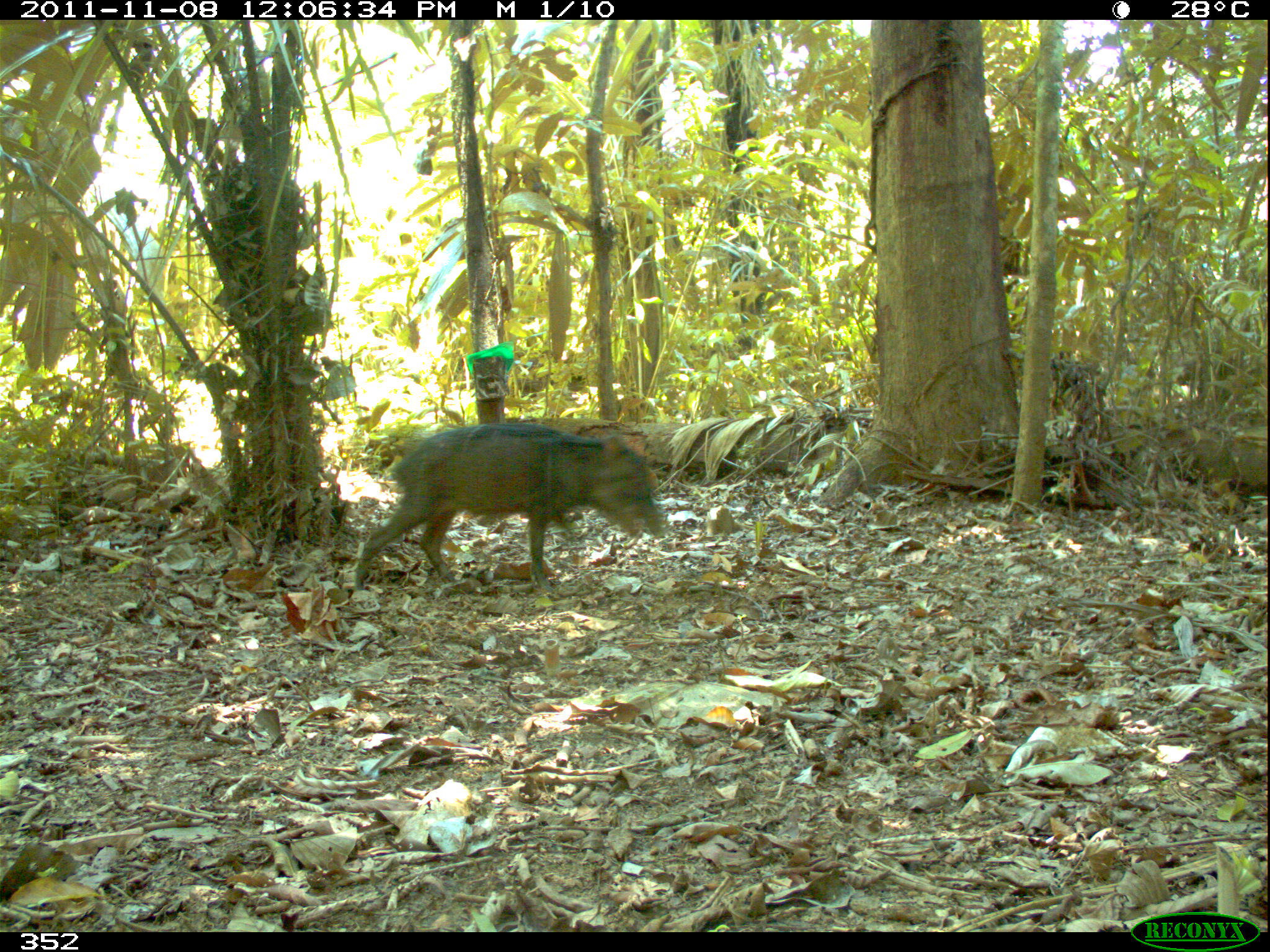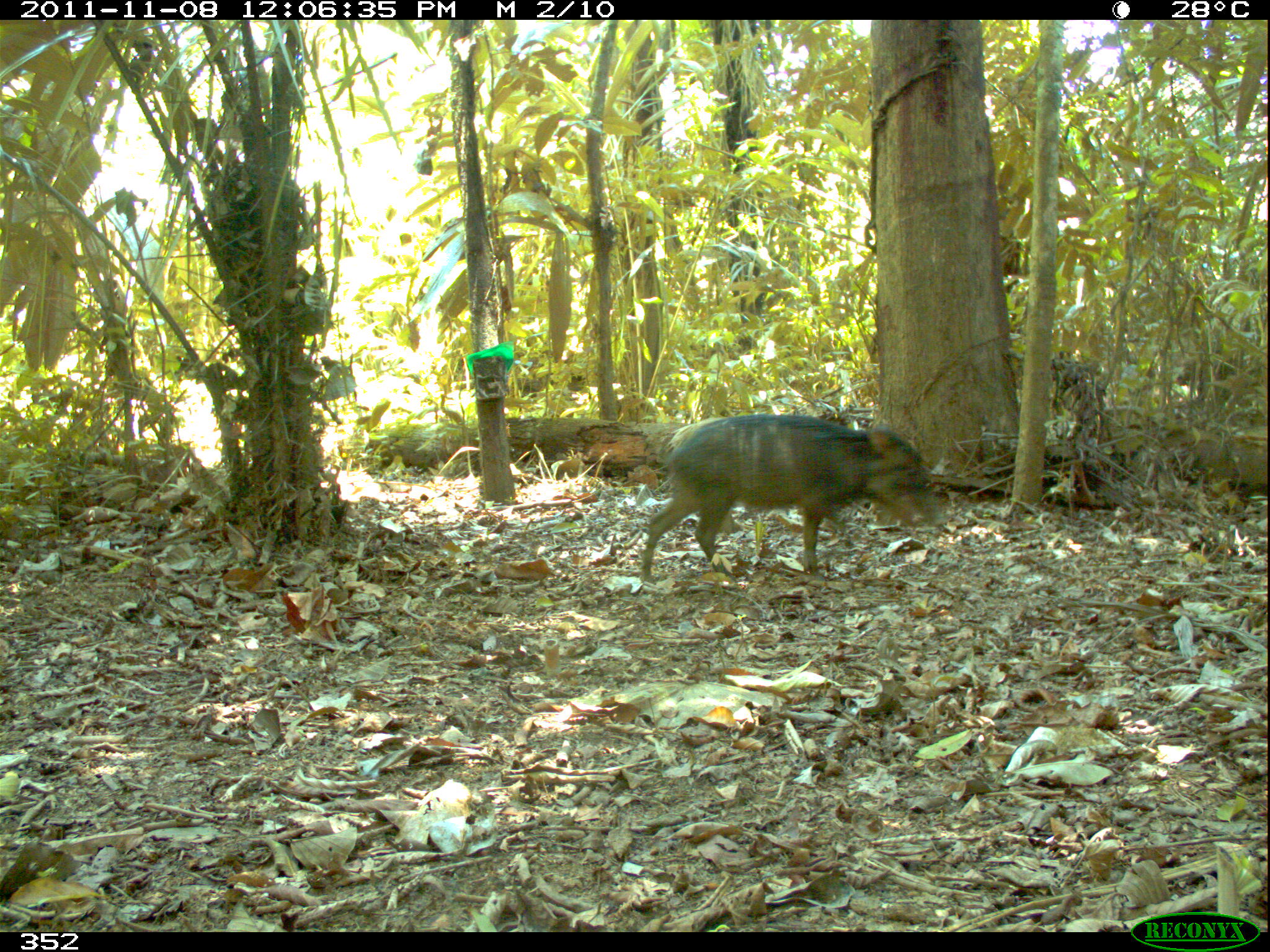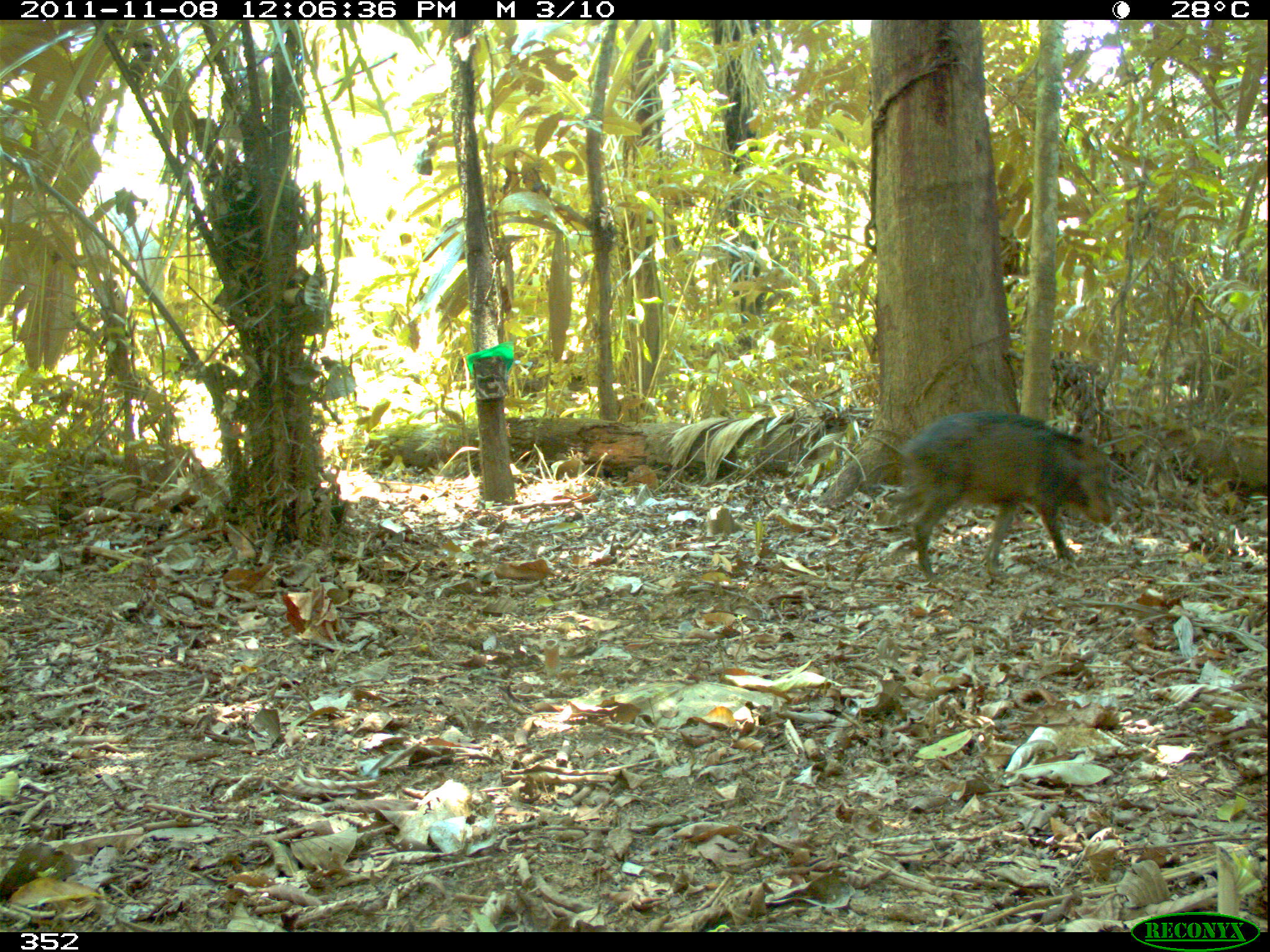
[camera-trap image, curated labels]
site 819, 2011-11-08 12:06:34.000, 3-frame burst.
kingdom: Animalia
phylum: Chordata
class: Mammalia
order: Artiodactyla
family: Tayassuidae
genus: Tayassu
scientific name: Tayassu pecari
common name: white-lipped peccary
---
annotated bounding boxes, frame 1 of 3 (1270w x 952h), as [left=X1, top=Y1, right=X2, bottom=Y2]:
tayassu pecari: [left=355, top=422, right=668, bottom=587]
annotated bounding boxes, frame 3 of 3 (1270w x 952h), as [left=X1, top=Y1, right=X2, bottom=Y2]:
tayassu pecari: [left=872, top=408, right=1116, bottom=581]